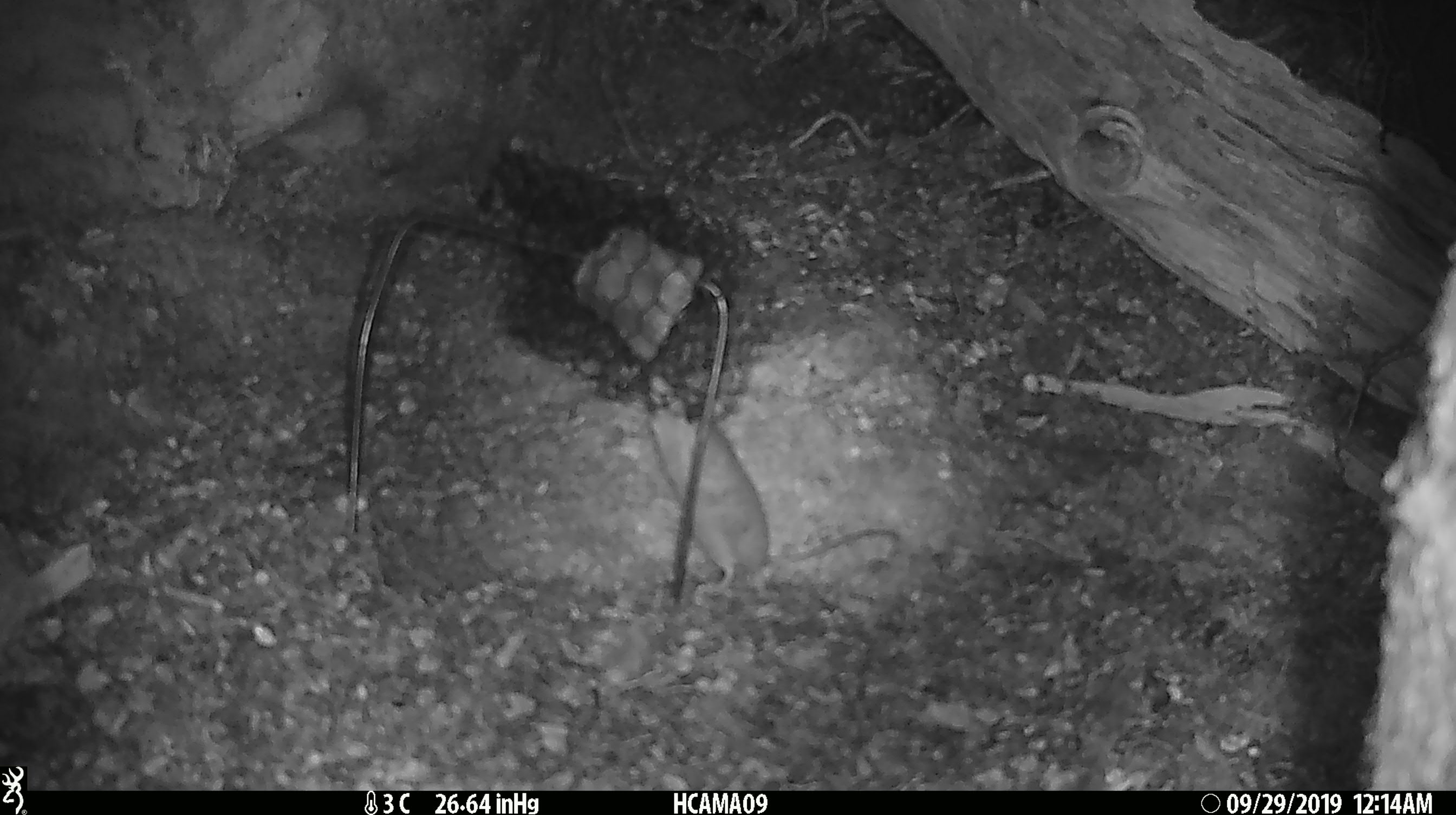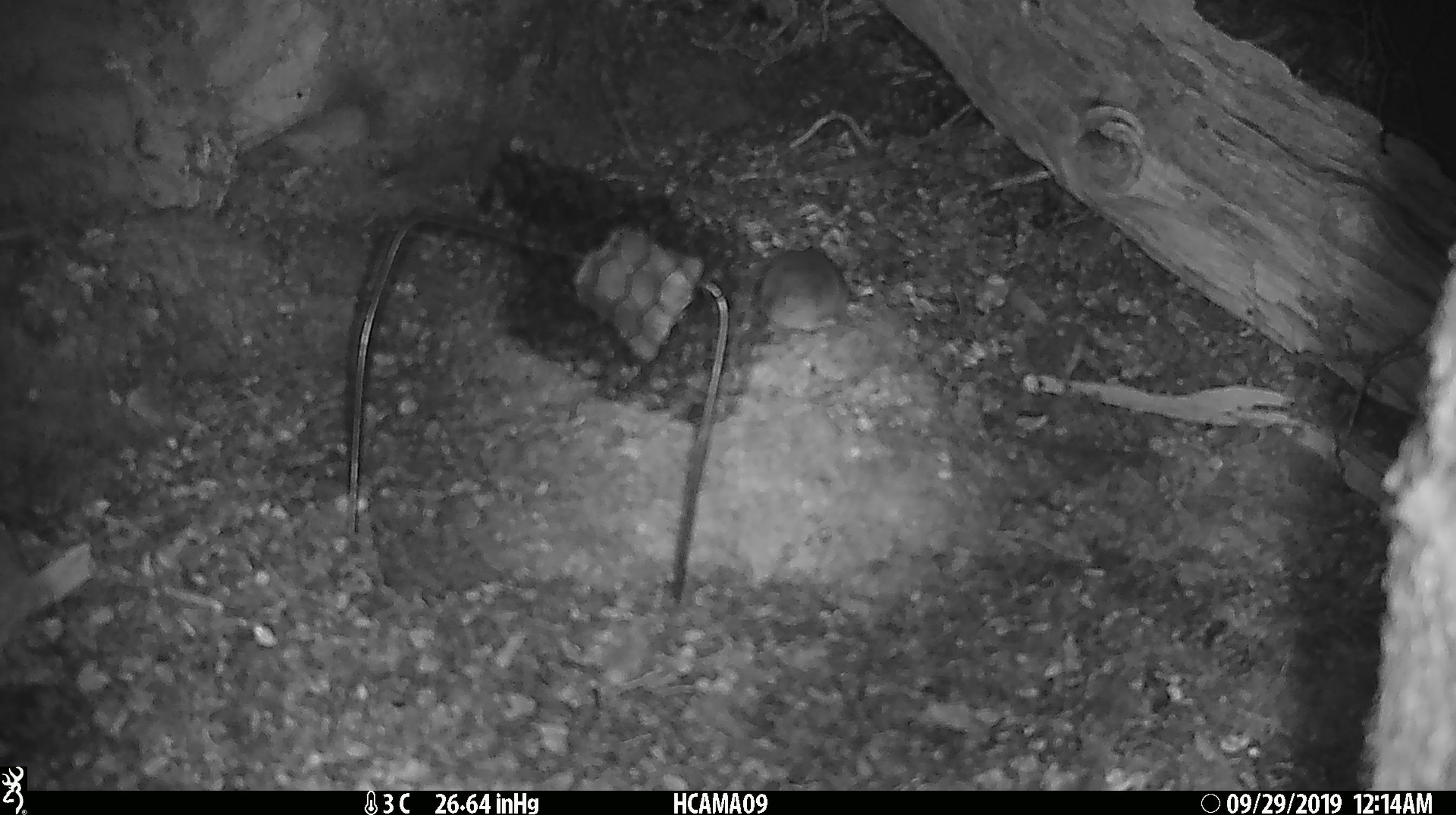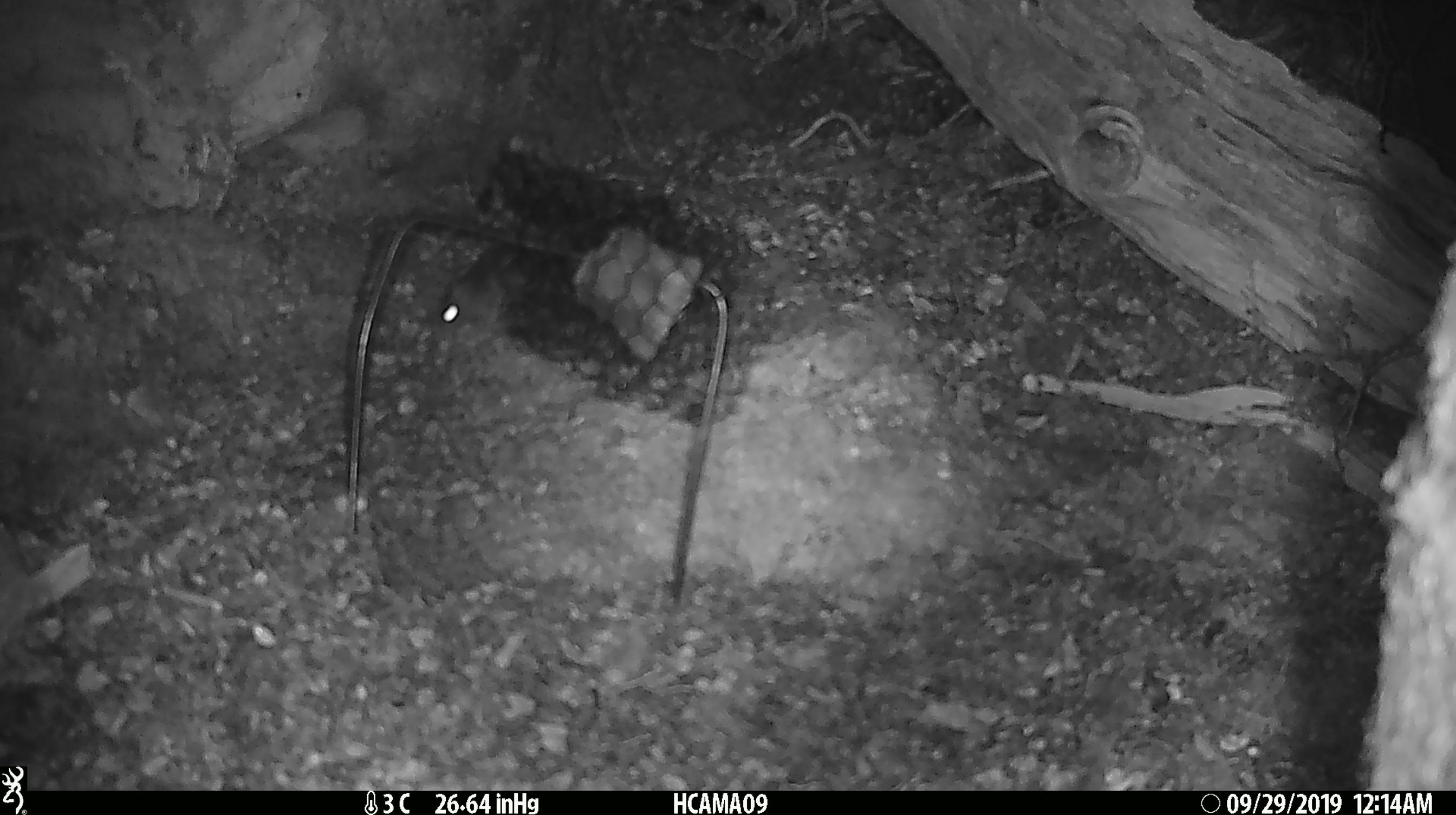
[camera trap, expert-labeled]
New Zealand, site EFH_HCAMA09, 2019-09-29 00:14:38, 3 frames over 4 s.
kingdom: Animalia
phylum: Chordata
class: Mammalia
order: Rodentia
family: Muridae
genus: Mus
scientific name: Mus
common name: mouse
Mouse (Mus).